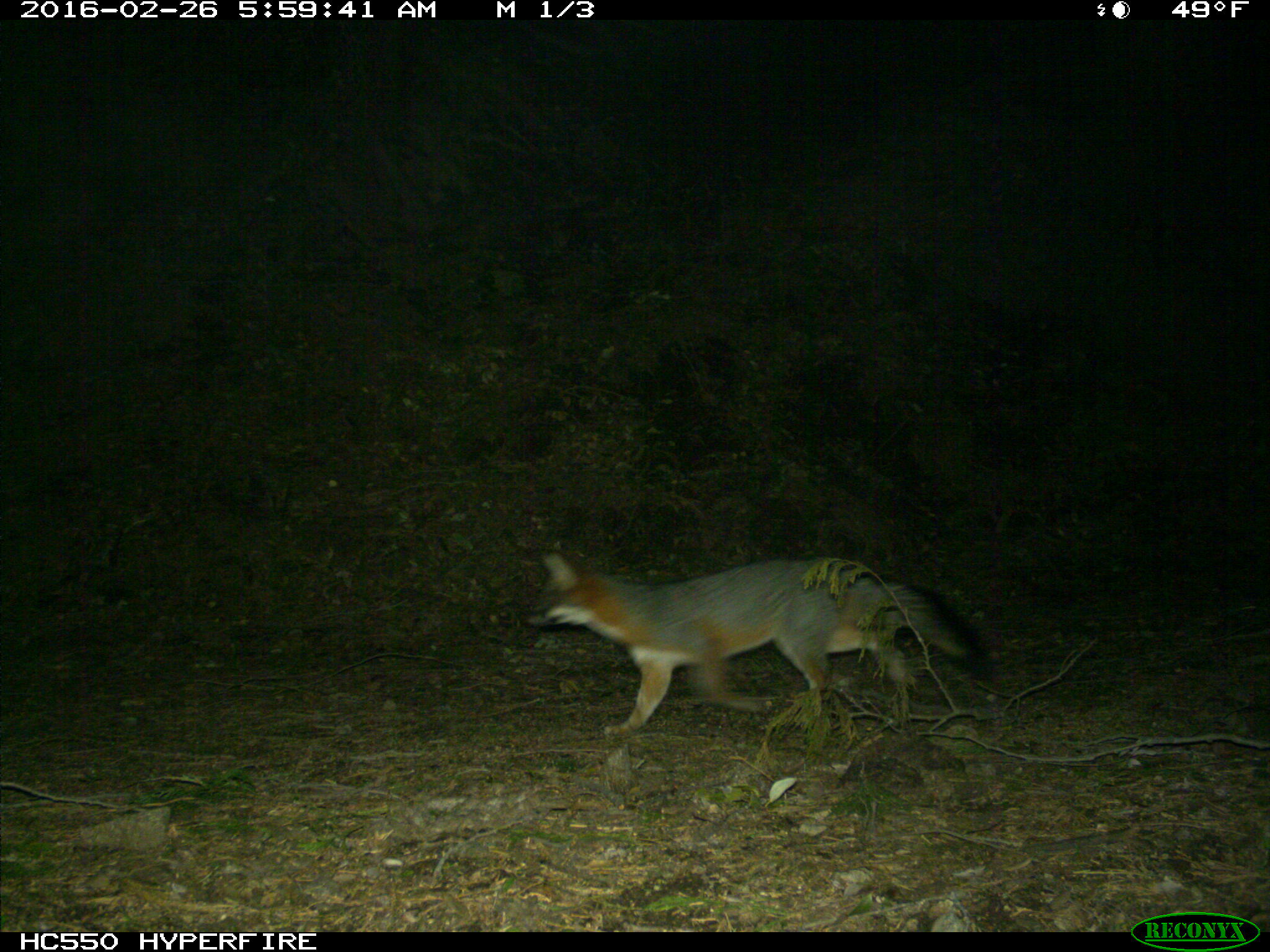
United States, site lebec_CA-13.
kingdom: Animalia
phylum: Chordata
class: Mammalia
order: Carnivora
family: Canidae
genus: Urocyon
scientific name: Urocyon cinereoargenteus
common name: gray fox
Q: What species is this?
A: Urocyon cinereoargenteus (gray fox).